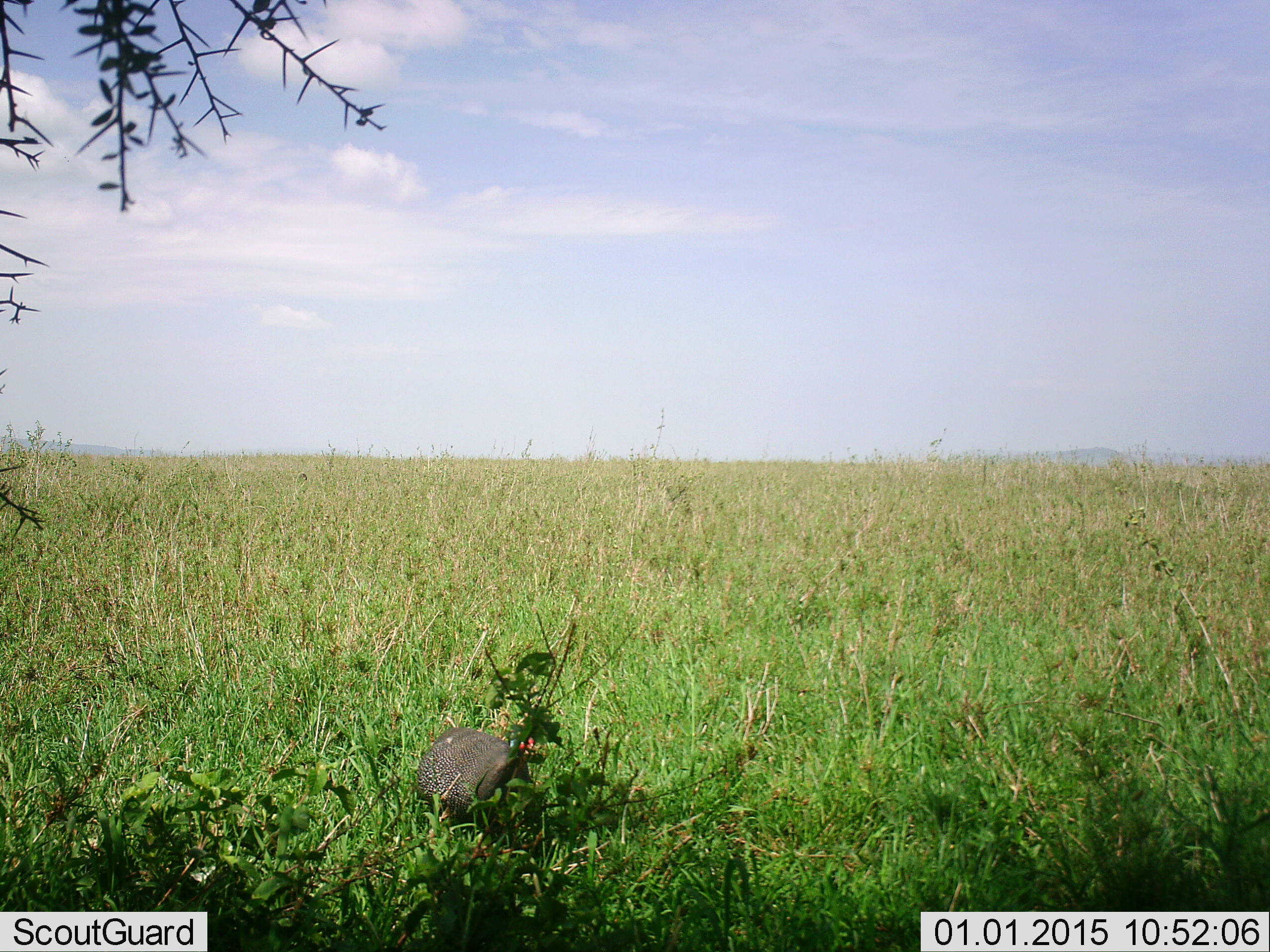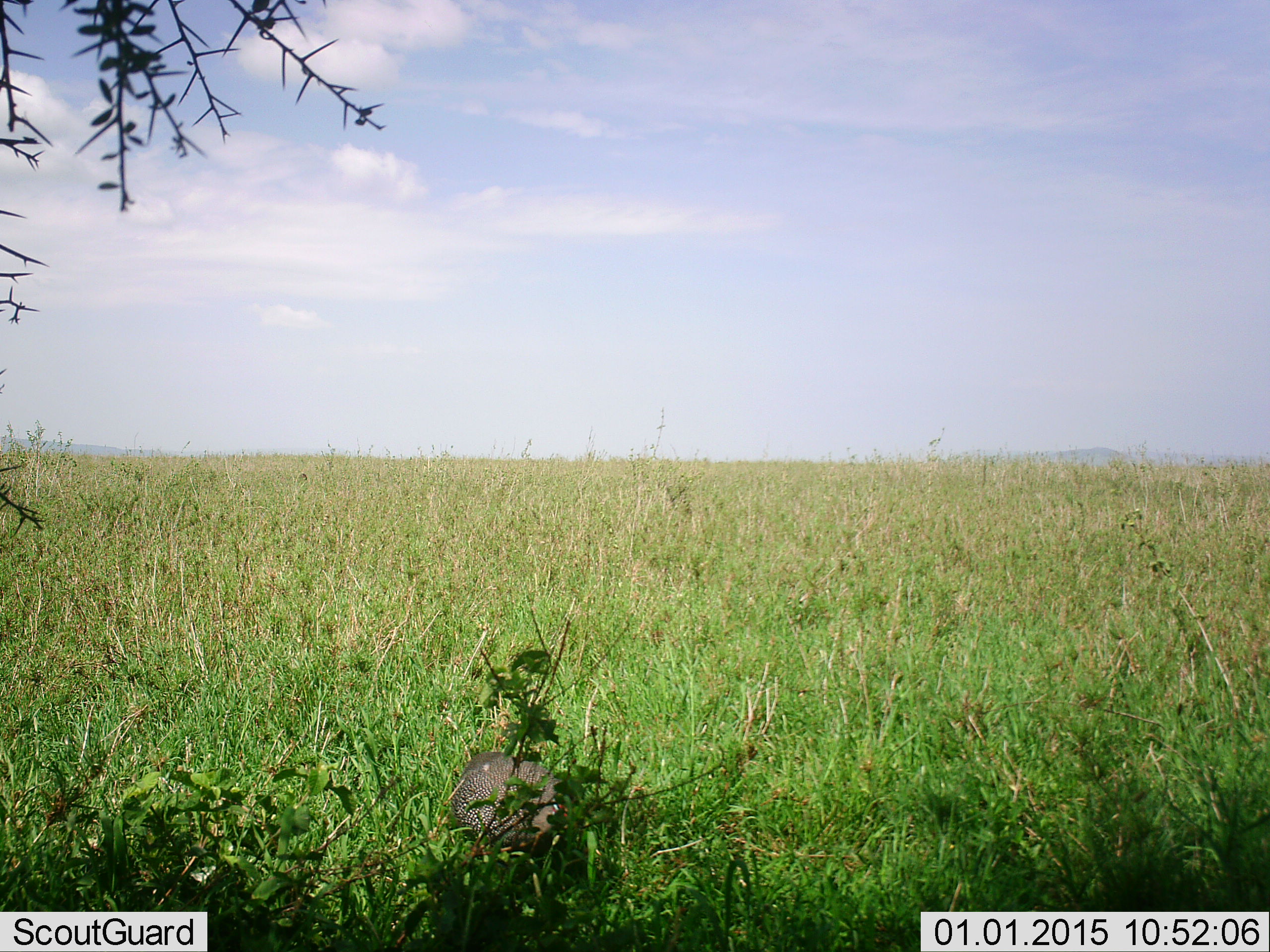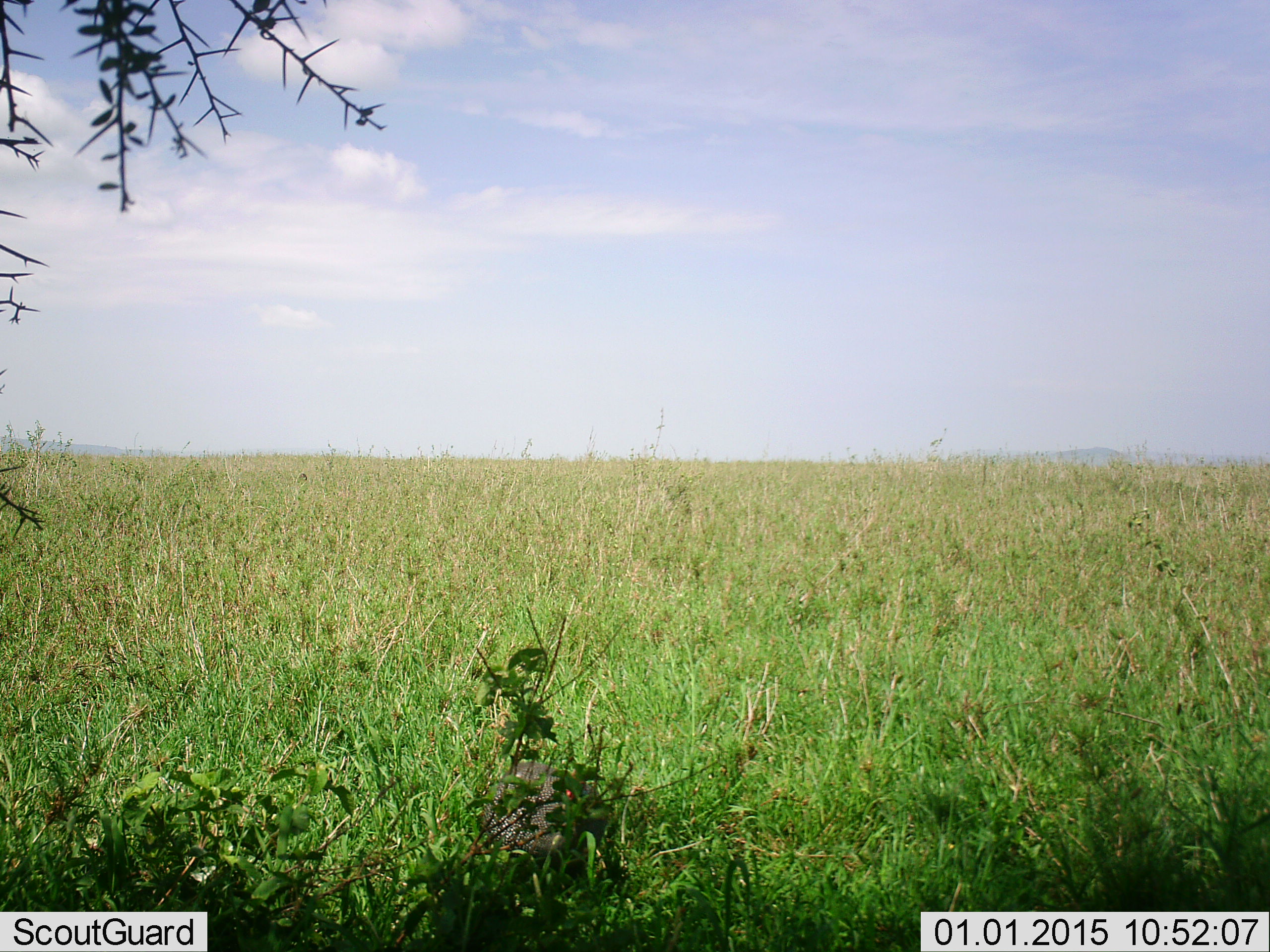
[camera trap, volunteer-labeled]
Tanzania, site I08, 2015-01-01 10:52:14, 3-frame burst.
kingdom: Animalia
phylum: Chordata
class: Aves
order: Galliformes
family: Numididae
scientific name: Numididae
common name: guinea fowl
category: guineafowl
Guineafowl (guinea fowl) (Numididae), count 1. Behavior (volunteer vote fractions): standing 0%, resting 0%, moving 80%, interacting 0%. Young present (vote fraction): 0%. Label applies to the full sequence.